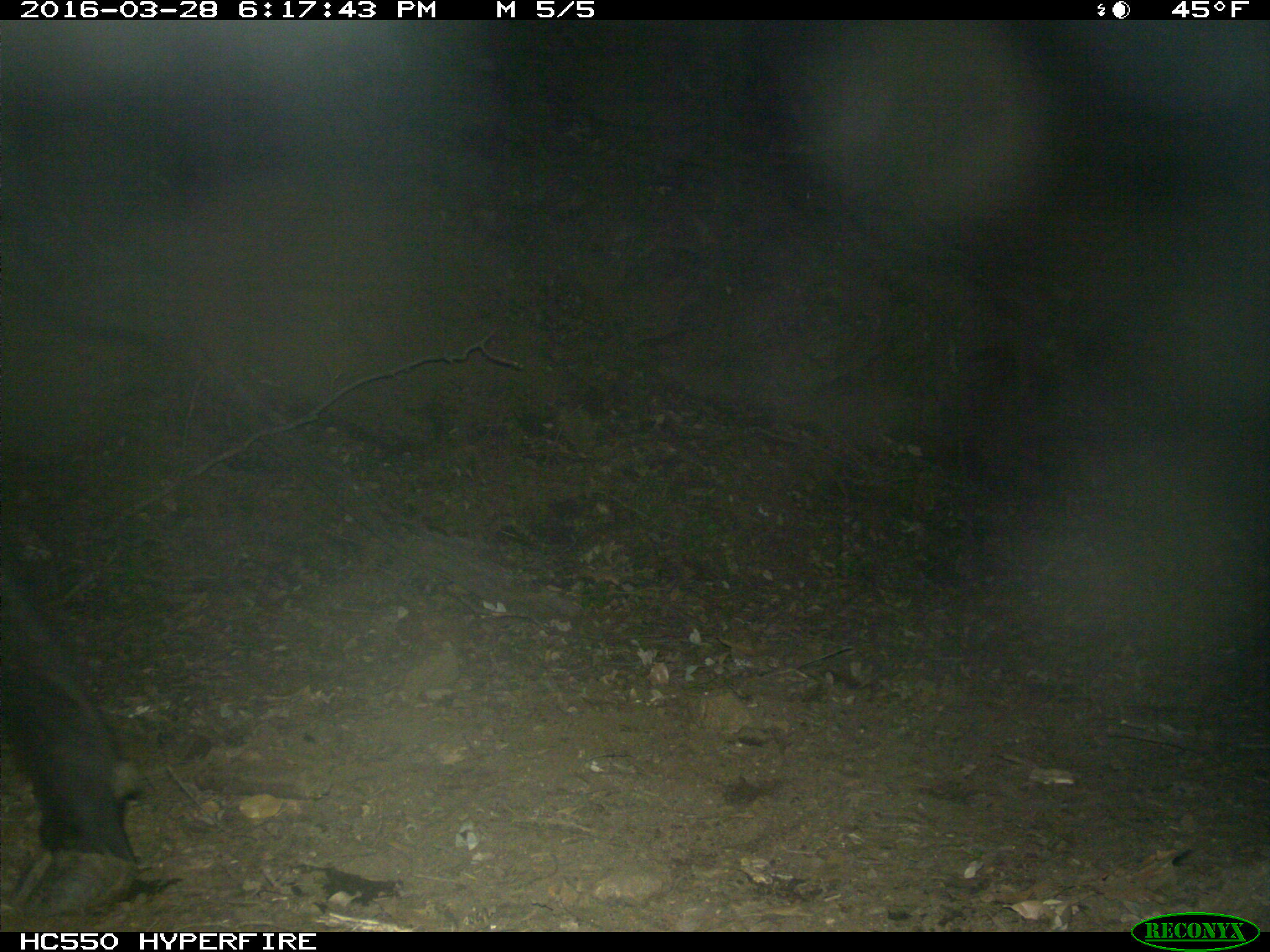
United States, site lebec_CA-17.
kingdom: Animalia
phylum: Chordata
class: Mammalia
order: Artiodactyla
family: Bovidae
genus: Bos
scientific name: Bos taurus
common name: domestic cow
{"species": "Bos taurus (domestic cow)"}